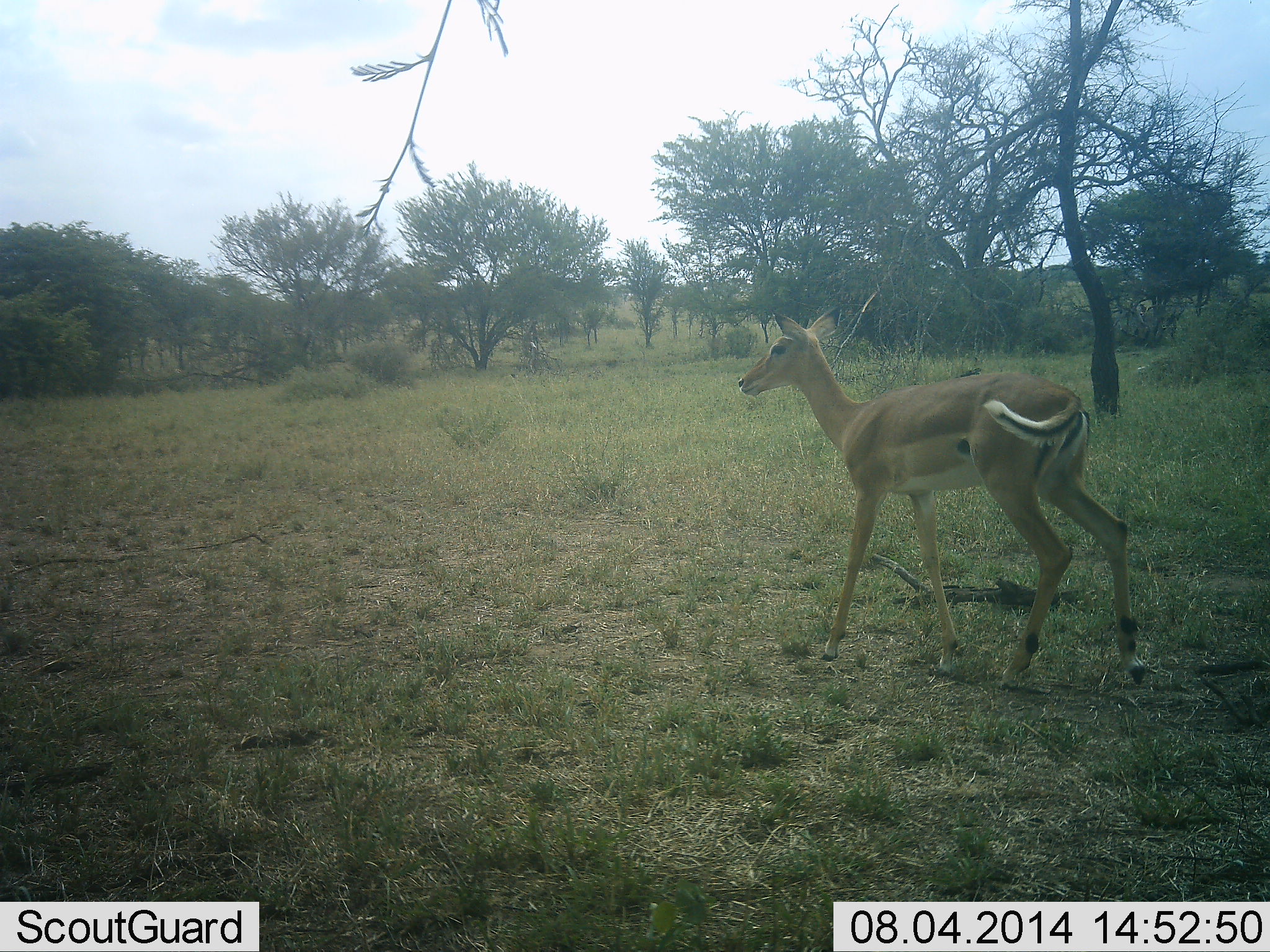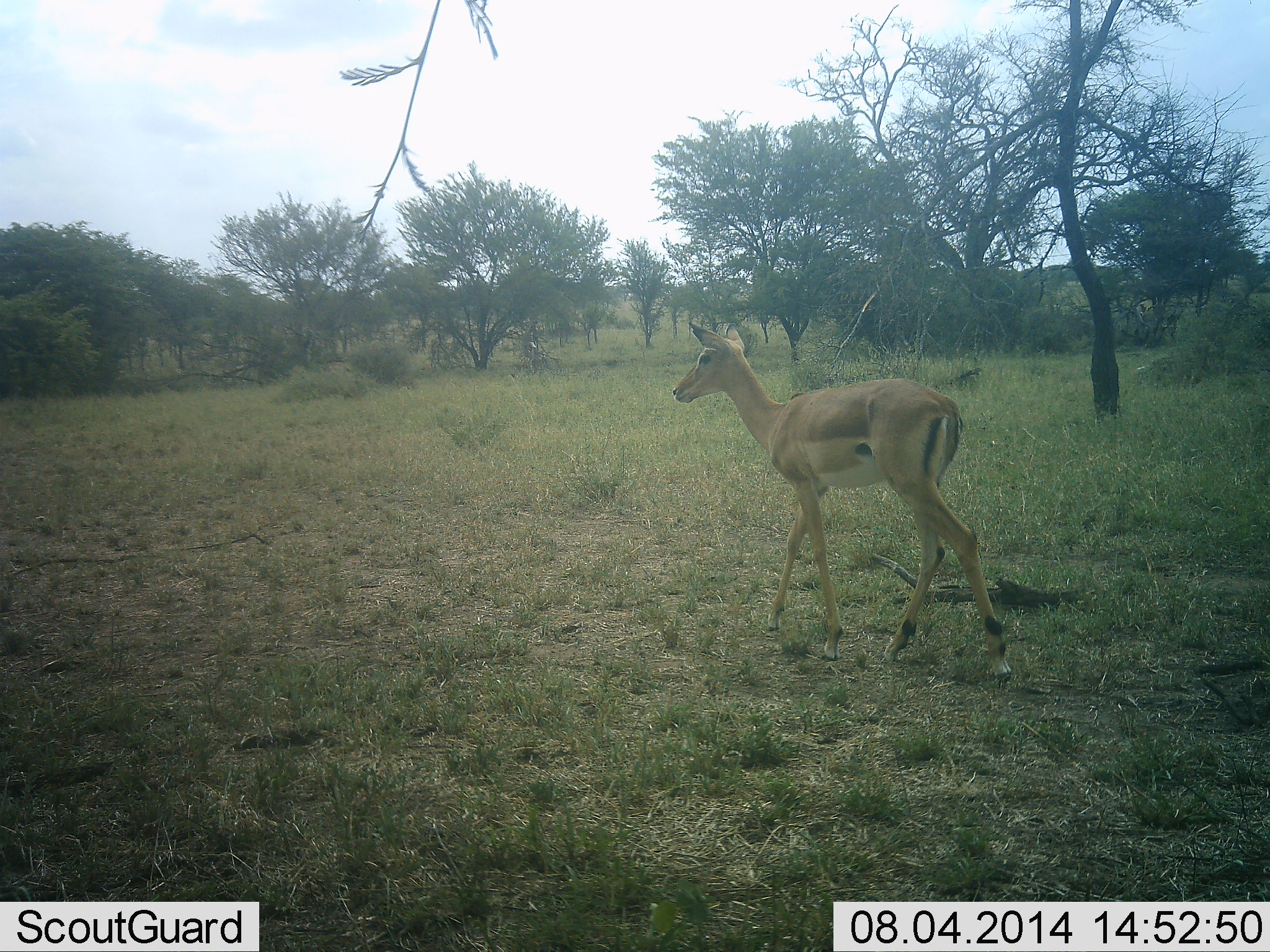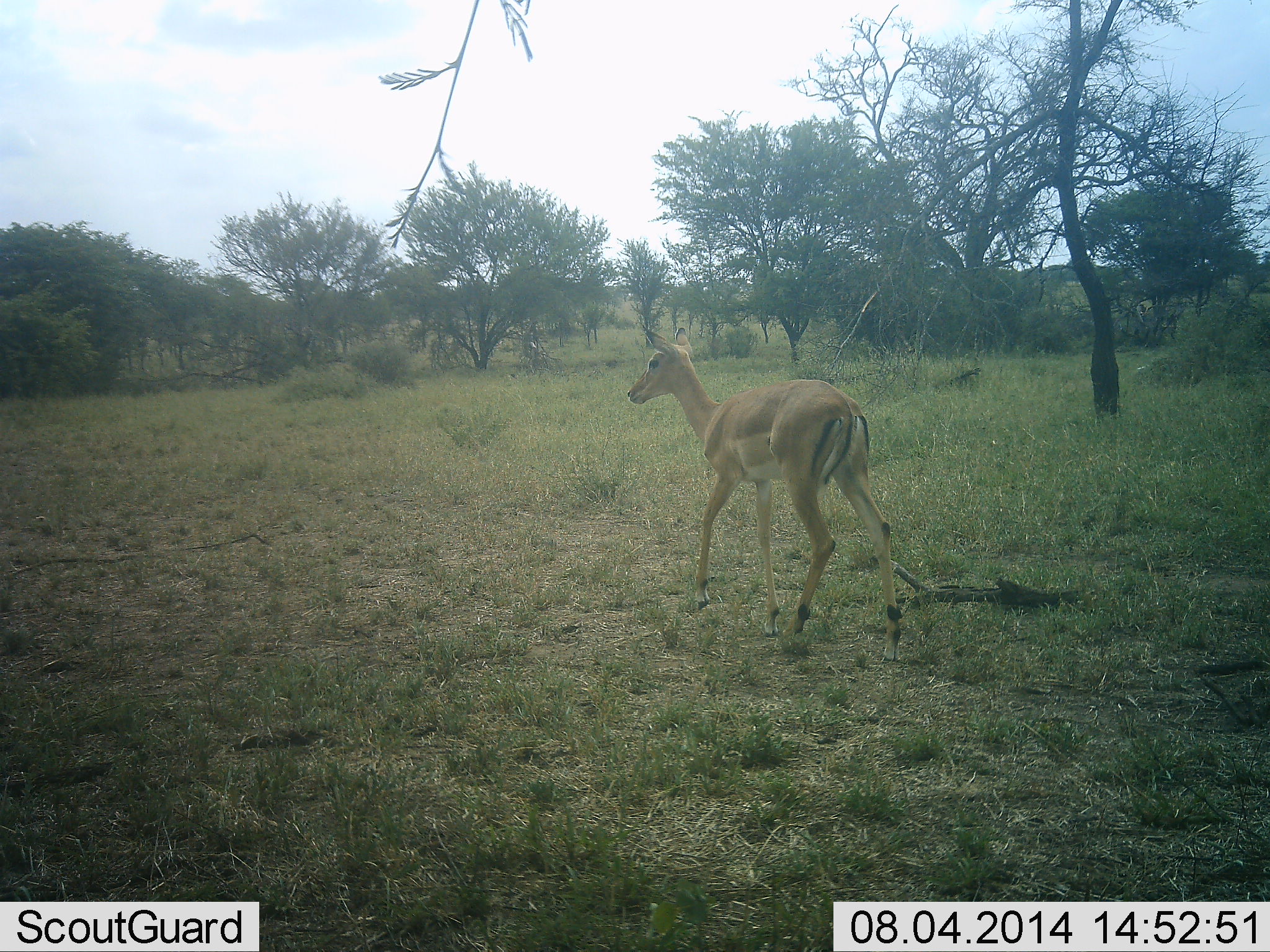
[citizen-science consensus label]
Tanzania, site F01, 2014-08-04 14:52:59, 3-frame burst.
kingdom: Animalia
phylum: Chordata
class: Mammalia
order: Artiodactyla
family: Bovidae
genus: Aepyceros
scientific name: Aepyceros melampus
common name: impala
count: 1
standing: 0%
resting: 0%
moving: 100%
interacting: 0%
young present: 0%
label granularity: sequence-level